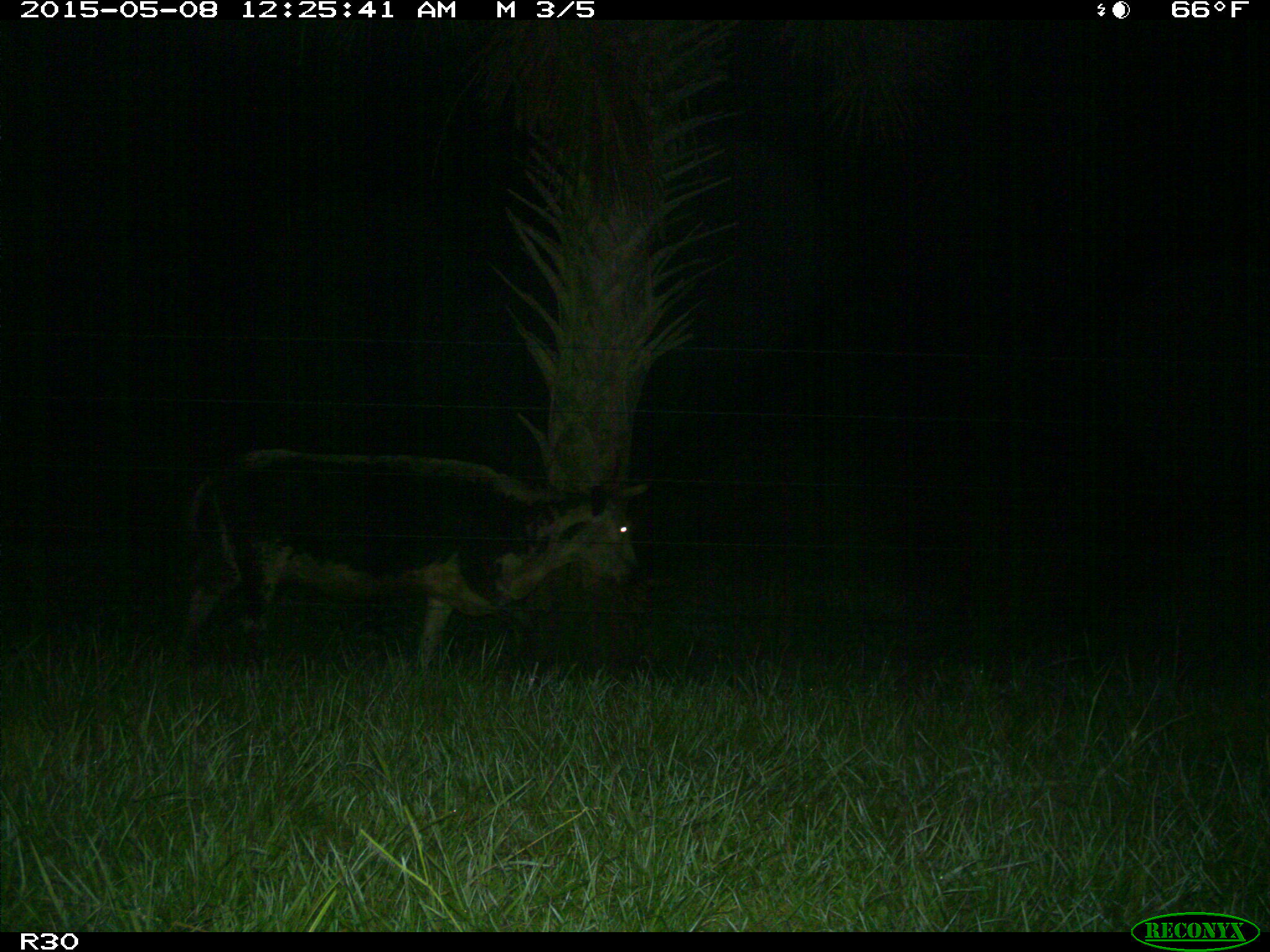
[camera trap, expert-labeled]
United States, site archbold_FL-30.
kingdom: Animalia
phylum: Chordata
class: Mammalia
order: Artiodactyla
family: Bovidae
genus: Bos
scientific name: Bos taurus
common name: domestic cow